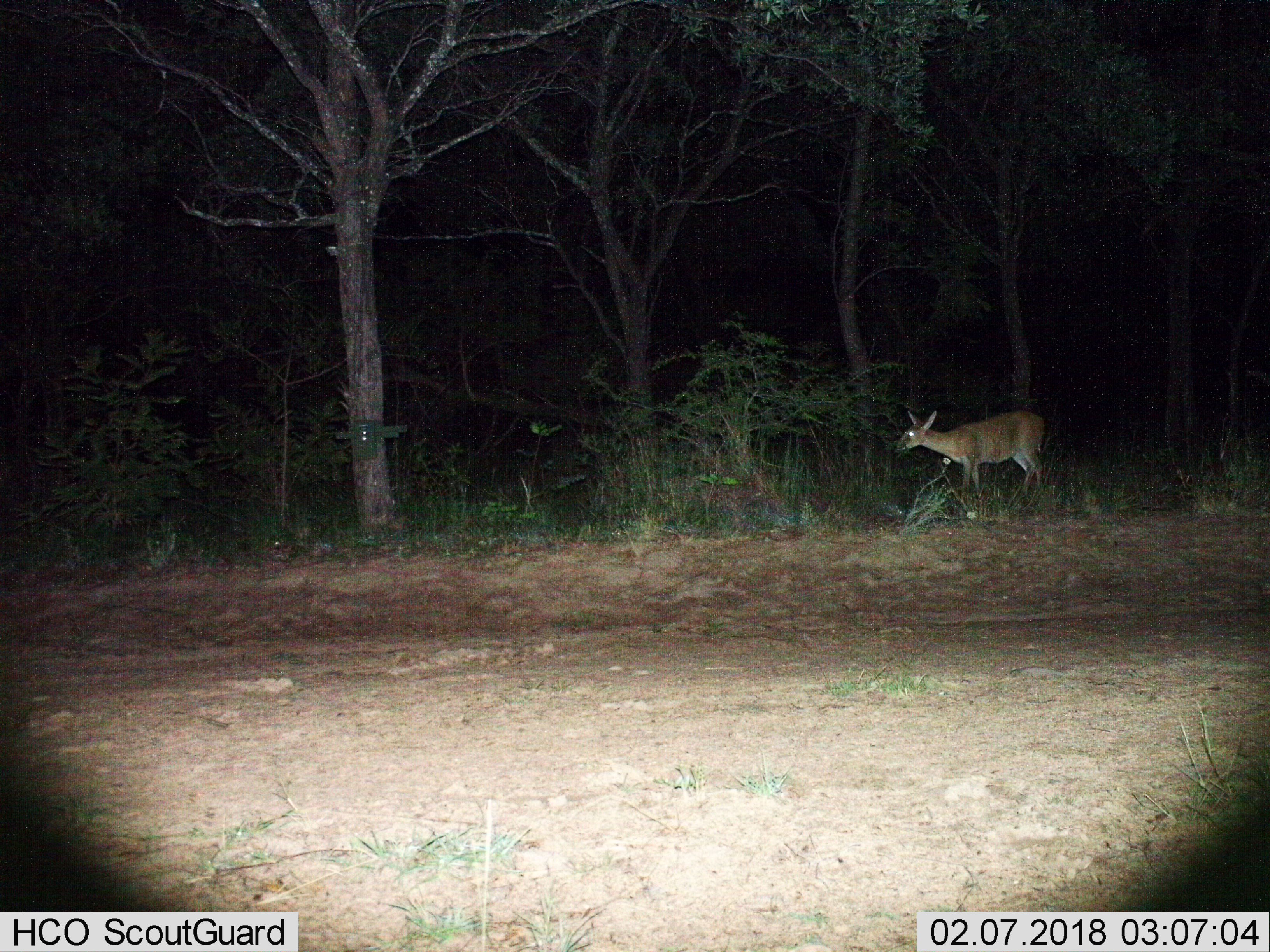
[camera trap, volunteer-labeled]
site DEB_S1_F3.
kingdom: Animalia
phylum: Chordata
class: Mammalia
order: Artiodactyla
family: Bovidae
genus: Sylvicapra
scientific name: Sylvicapra grimmia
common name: common duiker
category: duikercommongrey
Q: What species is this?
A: Duikercommongrey (common duiker) (Sylvicapra grimmia).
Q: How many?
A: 1.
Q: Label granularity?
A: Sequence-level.